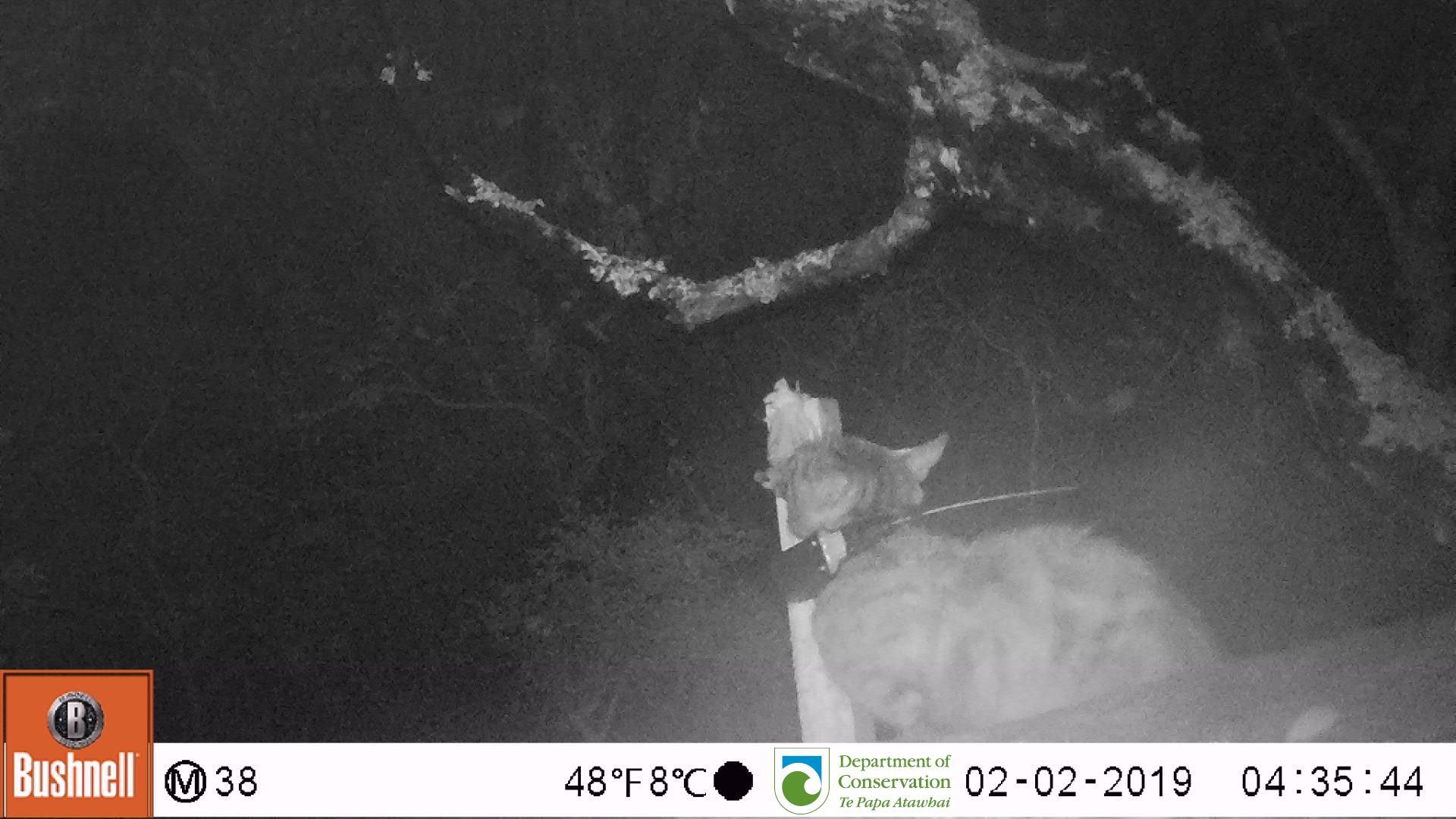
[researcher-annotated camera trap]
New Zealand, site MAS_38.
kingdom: Animalia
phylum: Chordata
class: Mammalia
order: Carnivora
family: Felidae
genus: Felis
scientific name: Felis catus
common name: domestic cat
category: cat